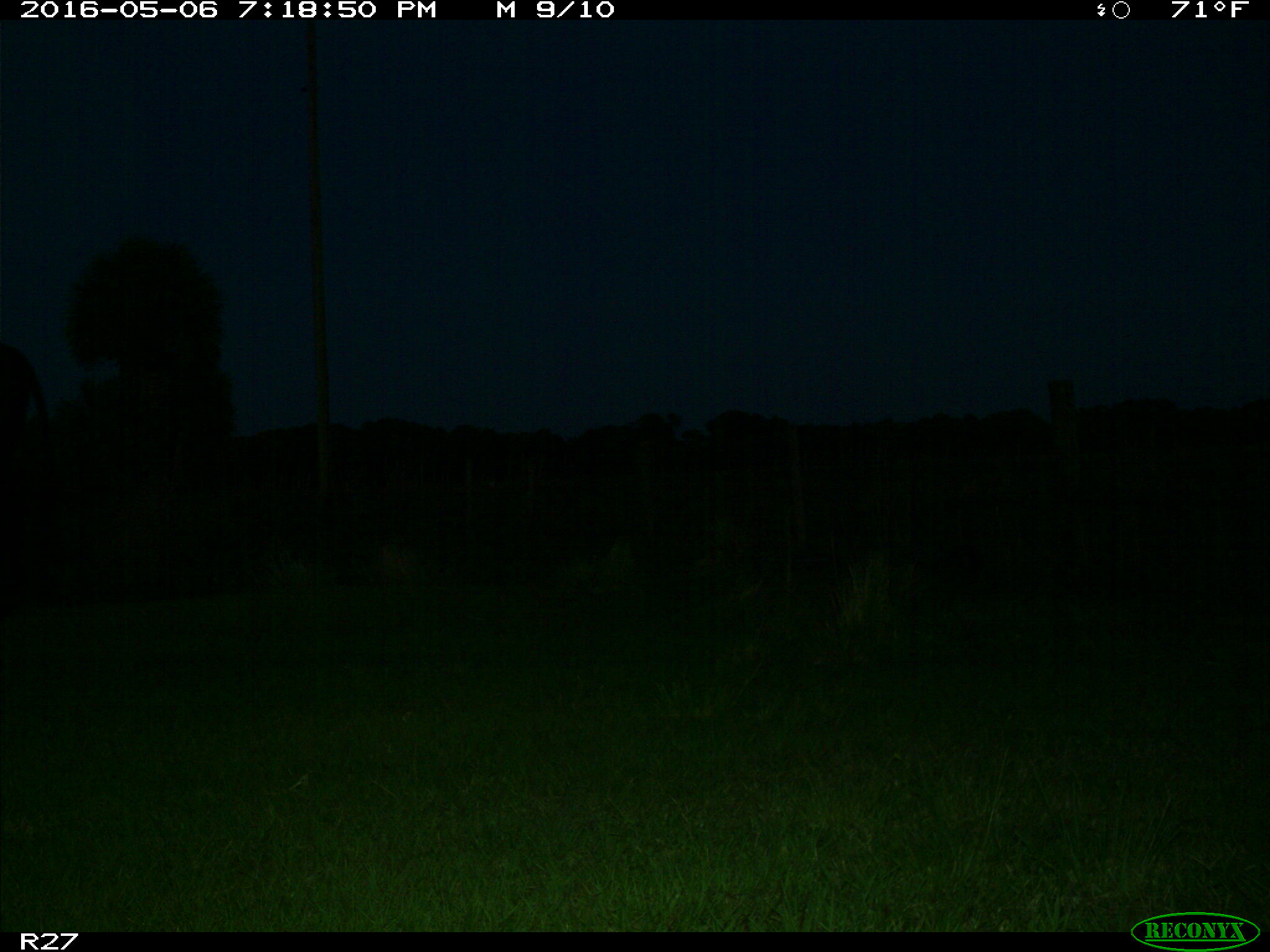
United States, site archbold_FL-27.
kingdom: Animalia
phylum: Chordata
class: Mammalia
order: Artiodactyla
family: Bovidae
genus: Bos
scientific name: Bos taurus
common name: domestic cow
Bos taurus (domestic cow).